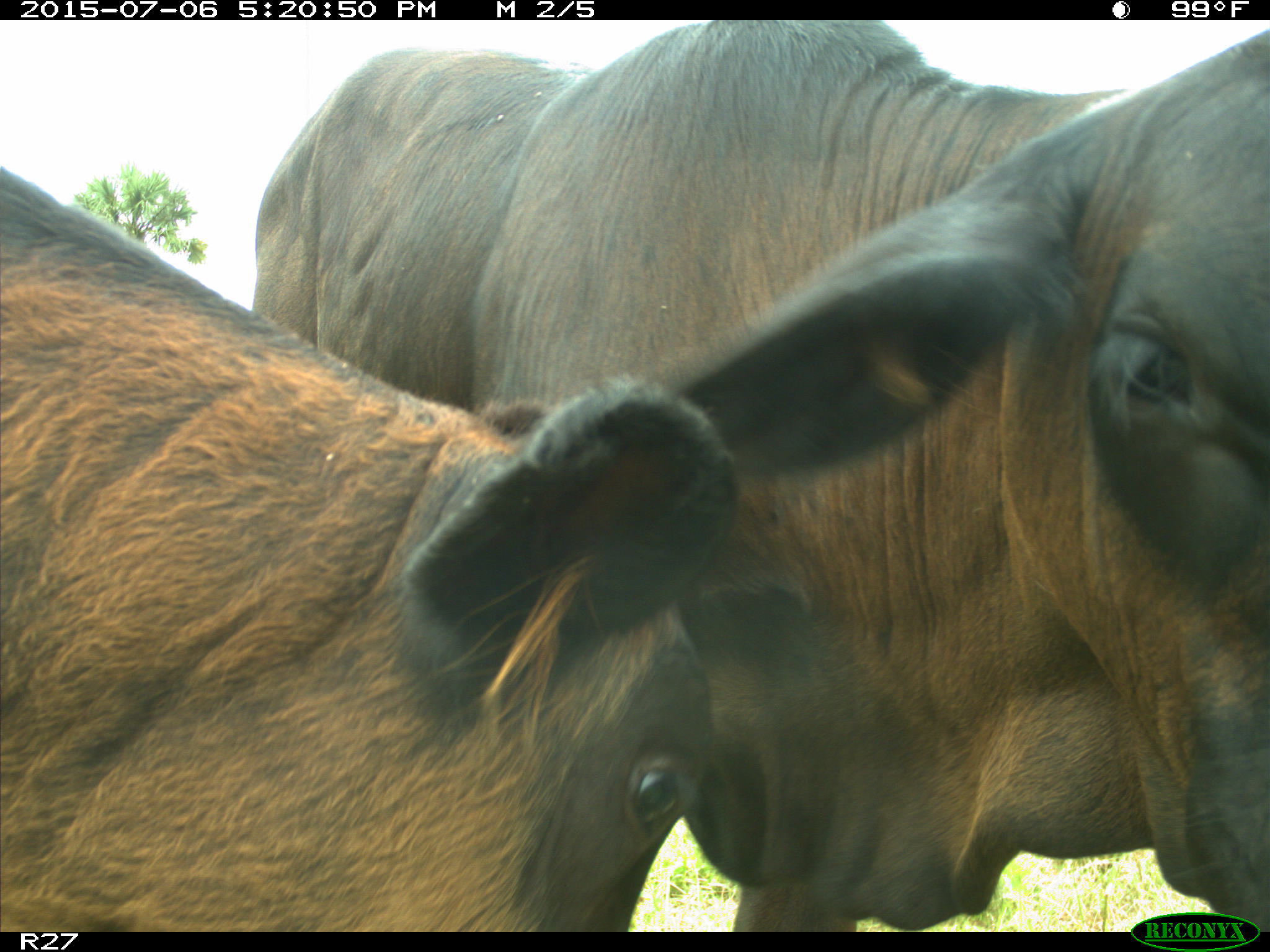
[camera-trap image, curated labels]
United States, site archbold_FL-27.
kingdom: Animalia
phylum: Chordata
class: Mammalia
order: Artiodactyla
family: Bovidae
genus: Bos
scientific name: Bos taurus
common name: domestic cow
Bos taurus (domestic cow).